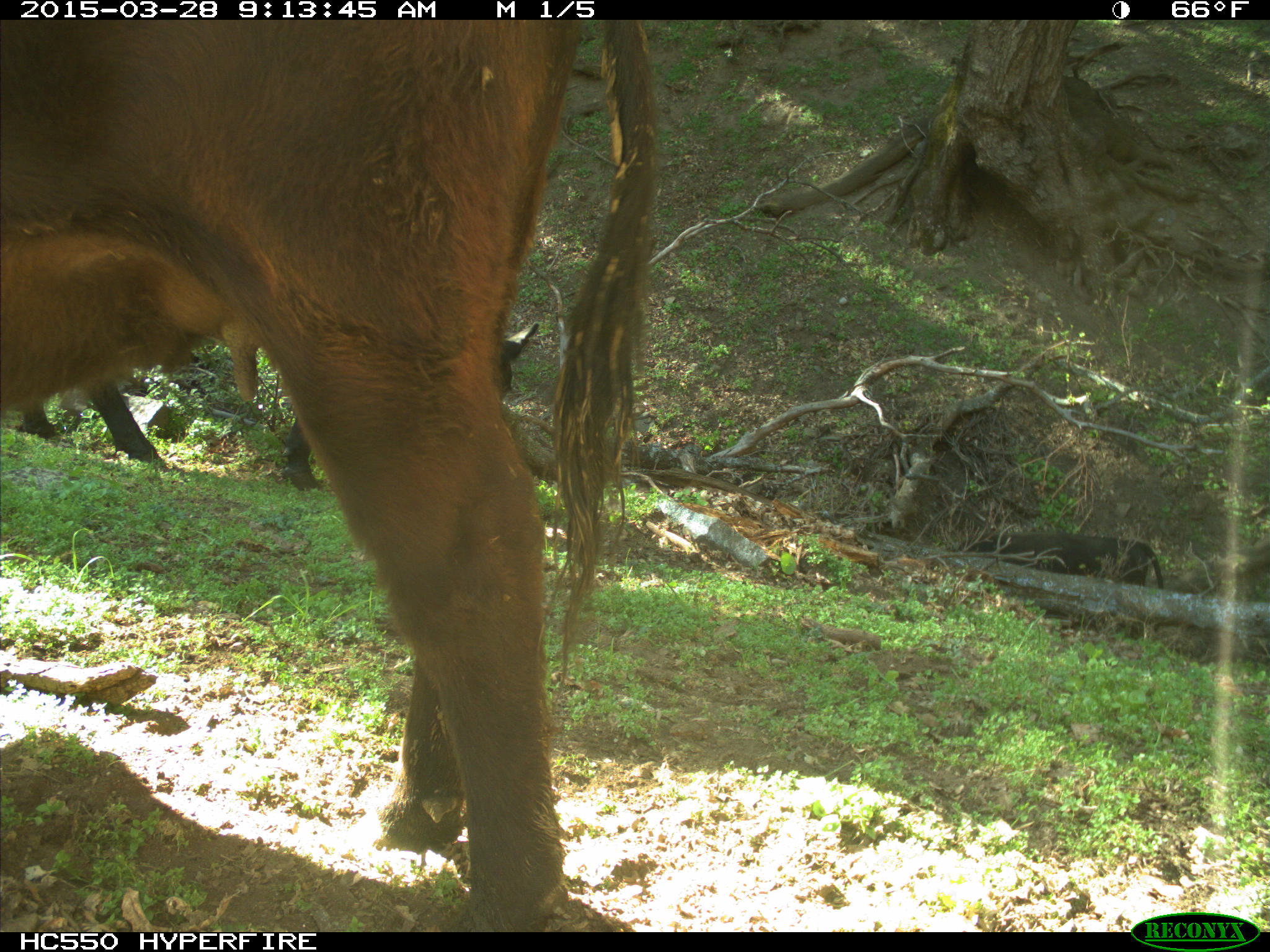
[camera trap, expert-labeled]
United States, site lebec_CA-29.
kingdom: Animalia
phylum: Chordata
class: Mammalia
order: Artiodactyla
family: Bovidae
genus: Bos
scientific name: Bos taurus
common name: domestic cow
Bos taurus (domestic cow).